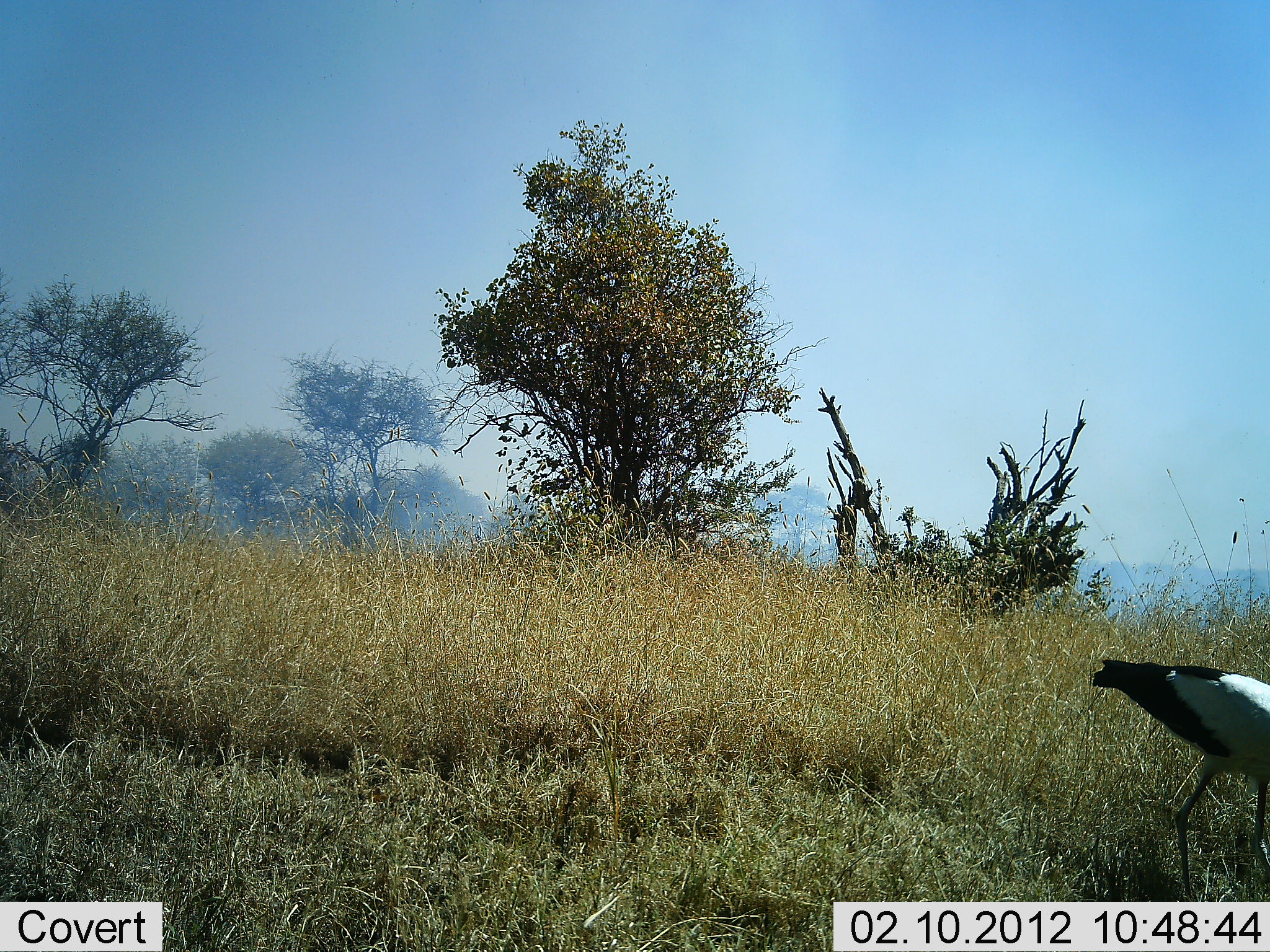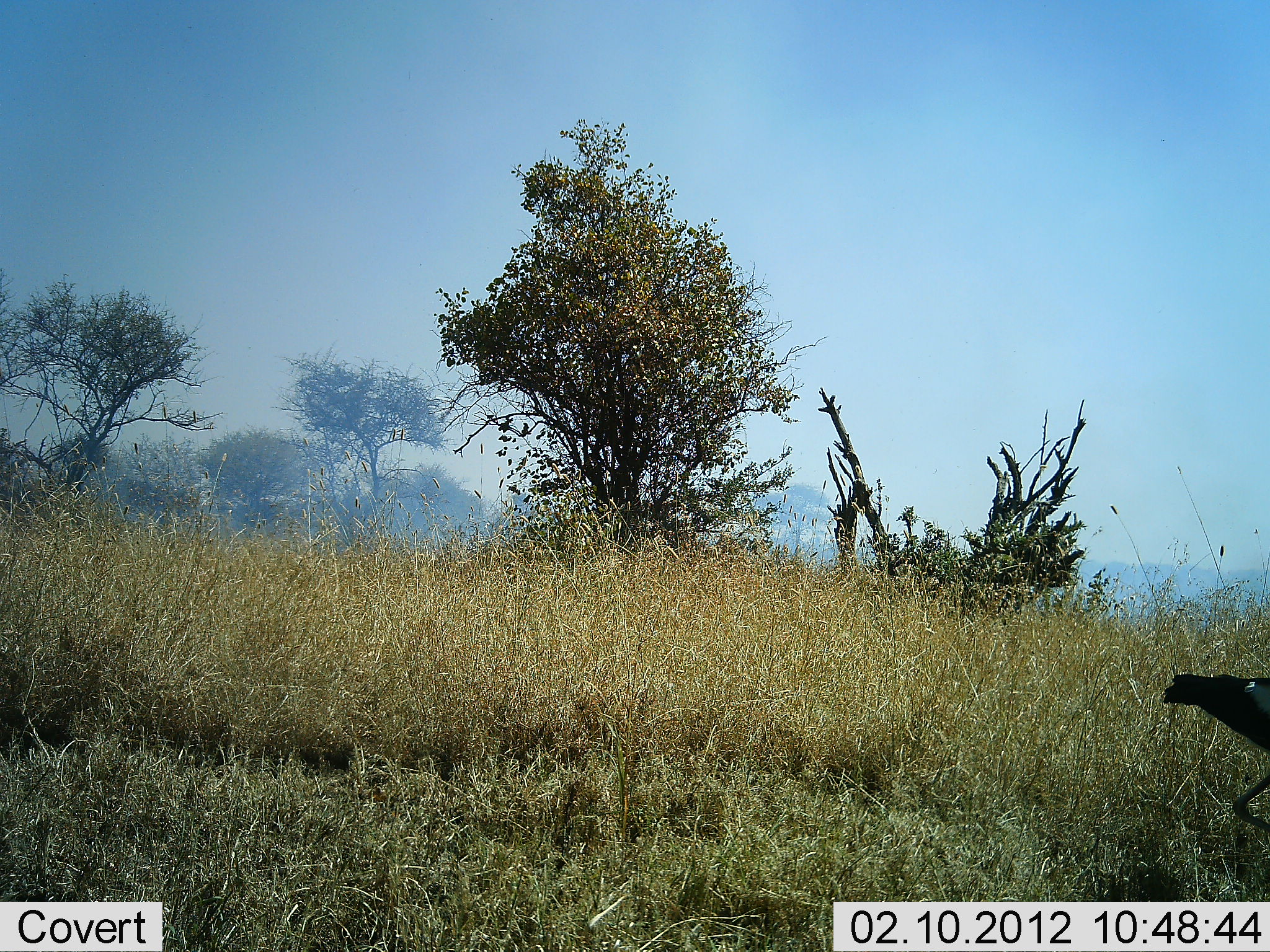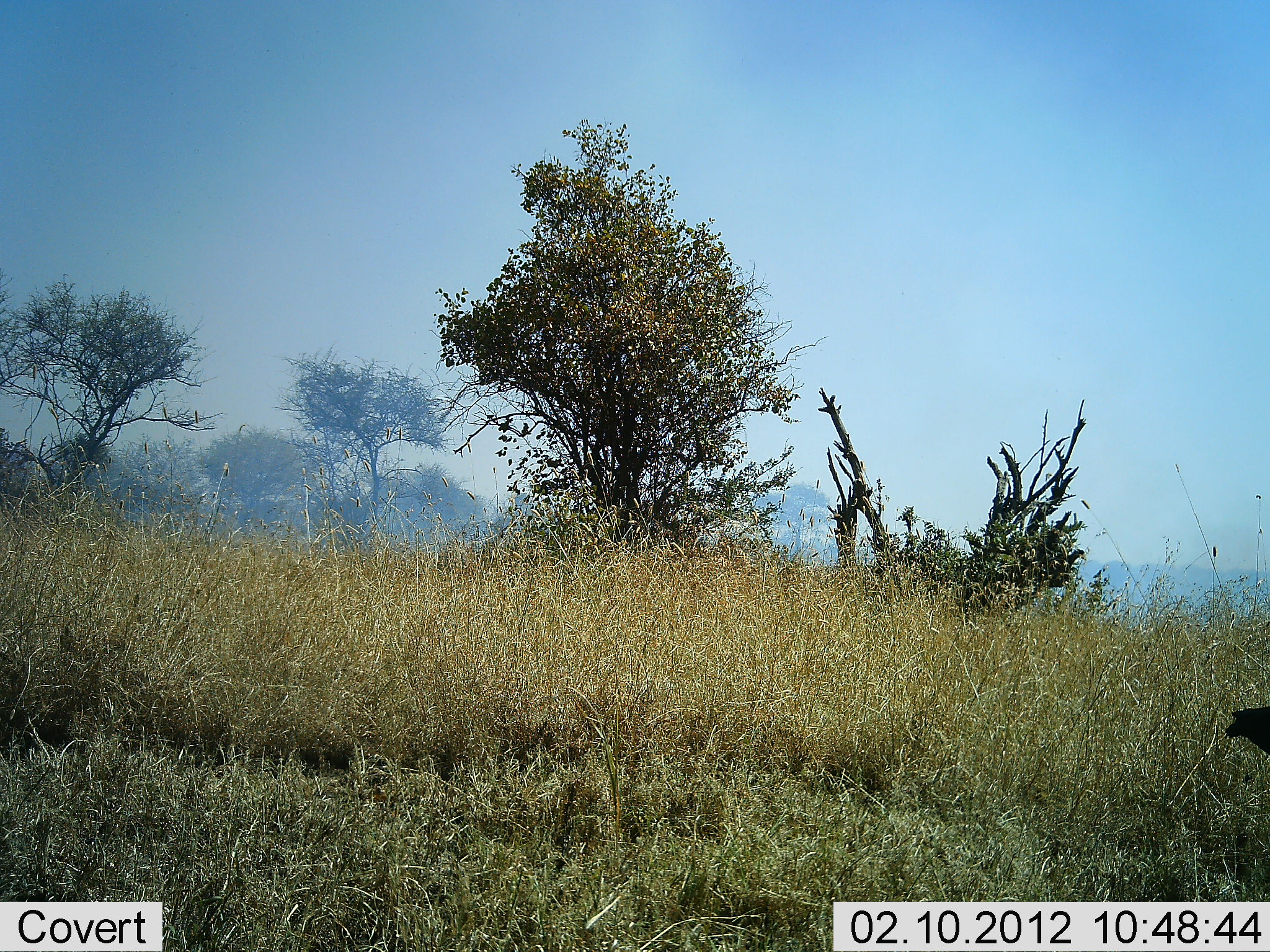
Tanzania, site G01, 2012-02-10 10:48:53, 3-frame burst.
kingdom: Animalia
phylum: Chordata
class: Aves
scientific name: Aves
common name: bird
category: otherbird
Otherbird (bird) (Aves), count 1. Behavior (volunteer vote fractions): standing 17%, resting 0%, moving 83%, interacting 0%. Young present (vote fraction): 0%. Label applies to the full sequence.